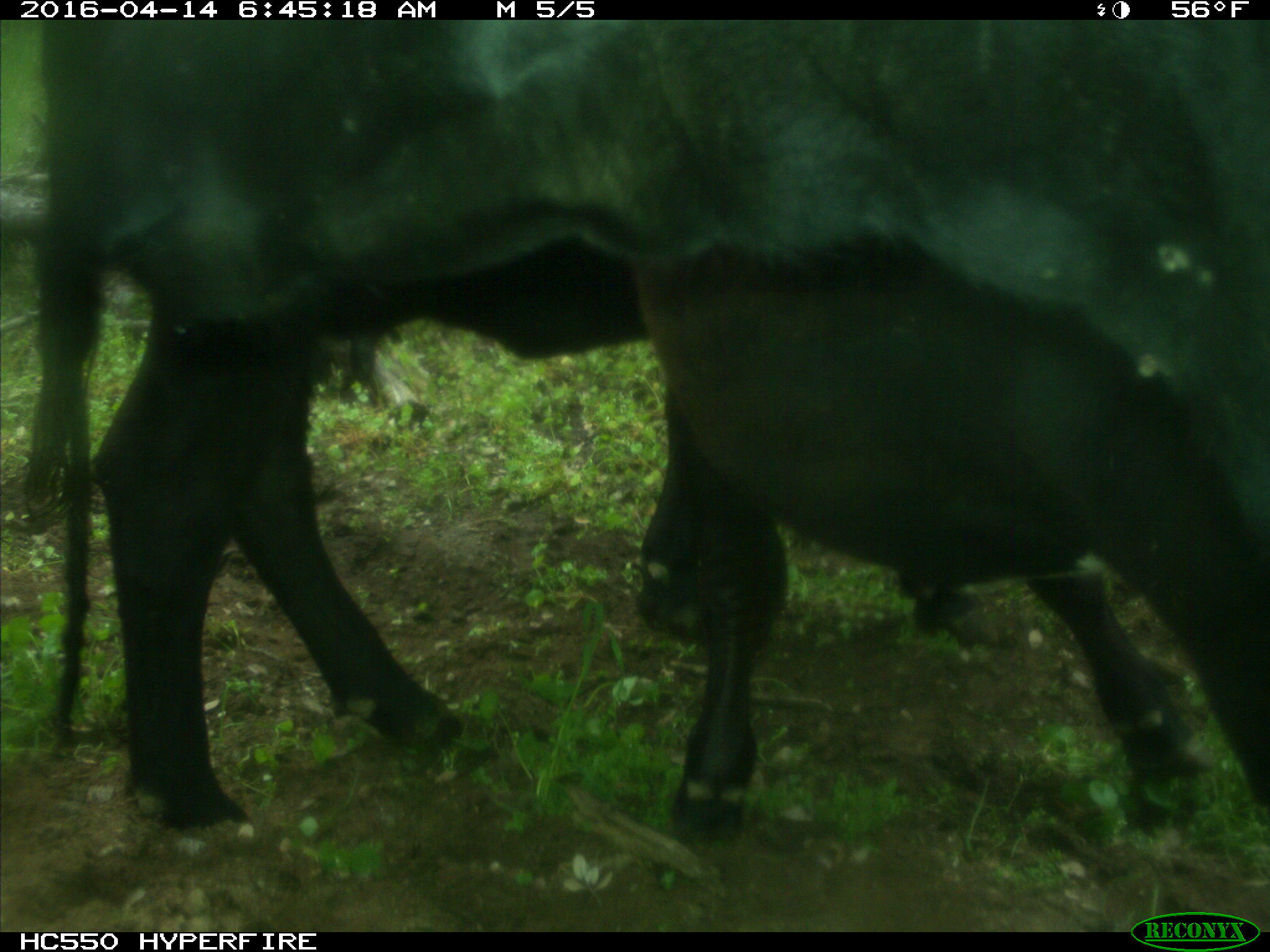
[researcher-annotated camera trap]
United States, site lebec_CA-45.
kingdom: Animalia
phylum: Chordata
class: Mammalia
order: Artiodactyla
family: Bovidae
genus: Bos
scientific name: Bos taurus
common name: domestic cow